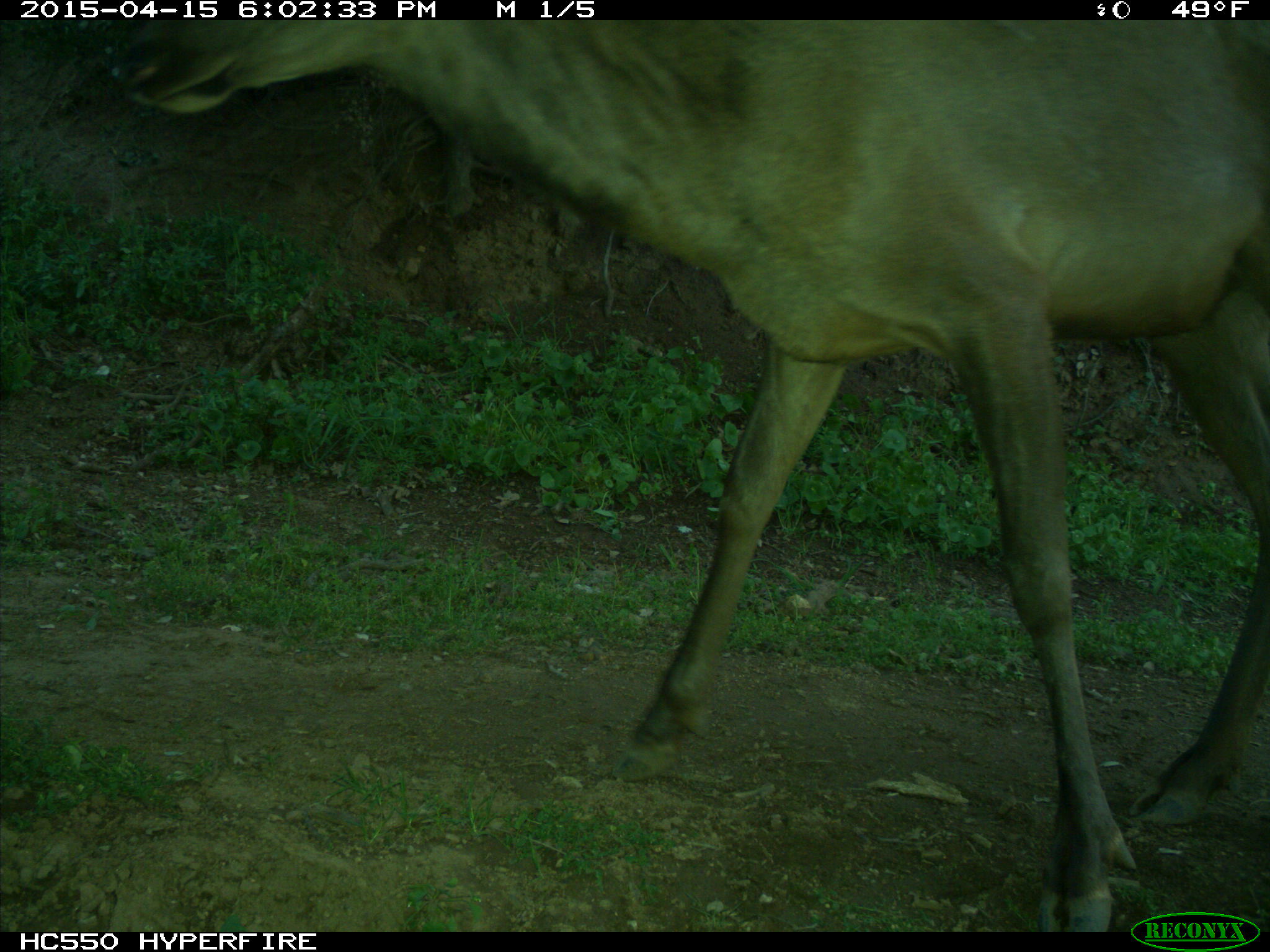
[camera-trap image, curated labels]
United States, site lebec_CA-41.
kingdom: Animalia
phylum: Chordata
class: Mammalia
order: Artiodactyla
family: Cervidae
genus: Cervus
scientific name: Cervus canadensis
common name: elk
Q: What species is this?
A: Cervus canadensis (elk).